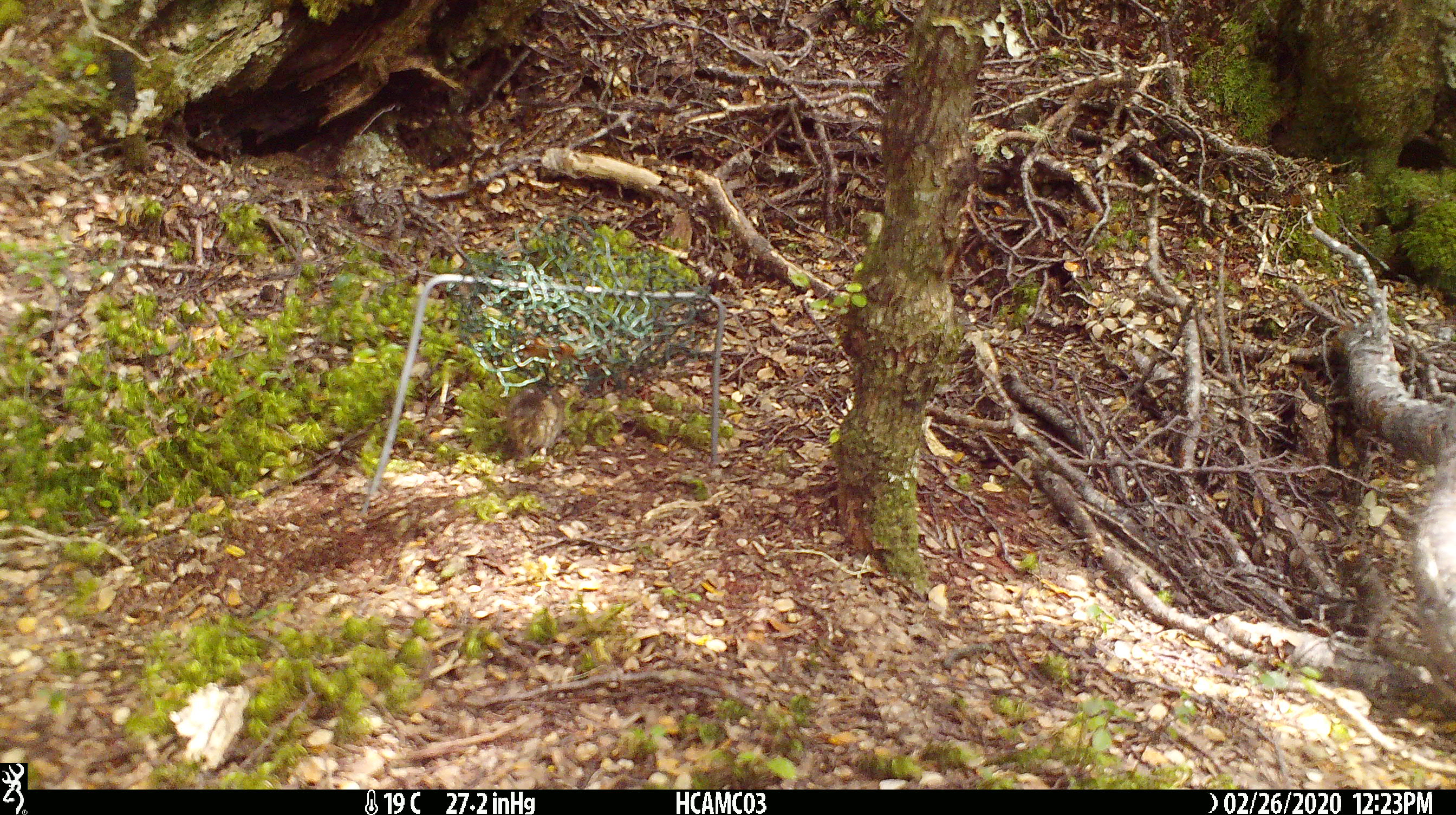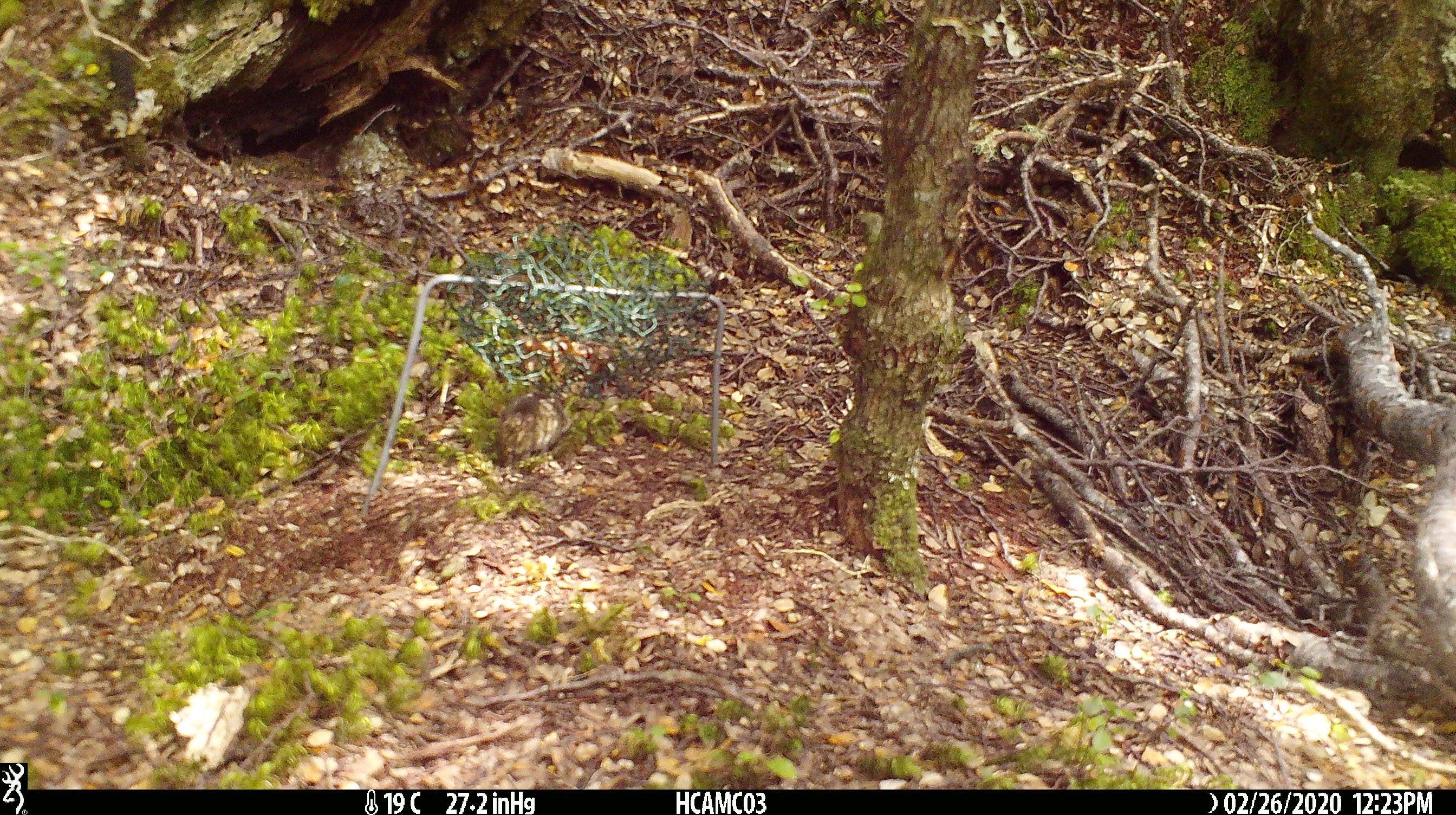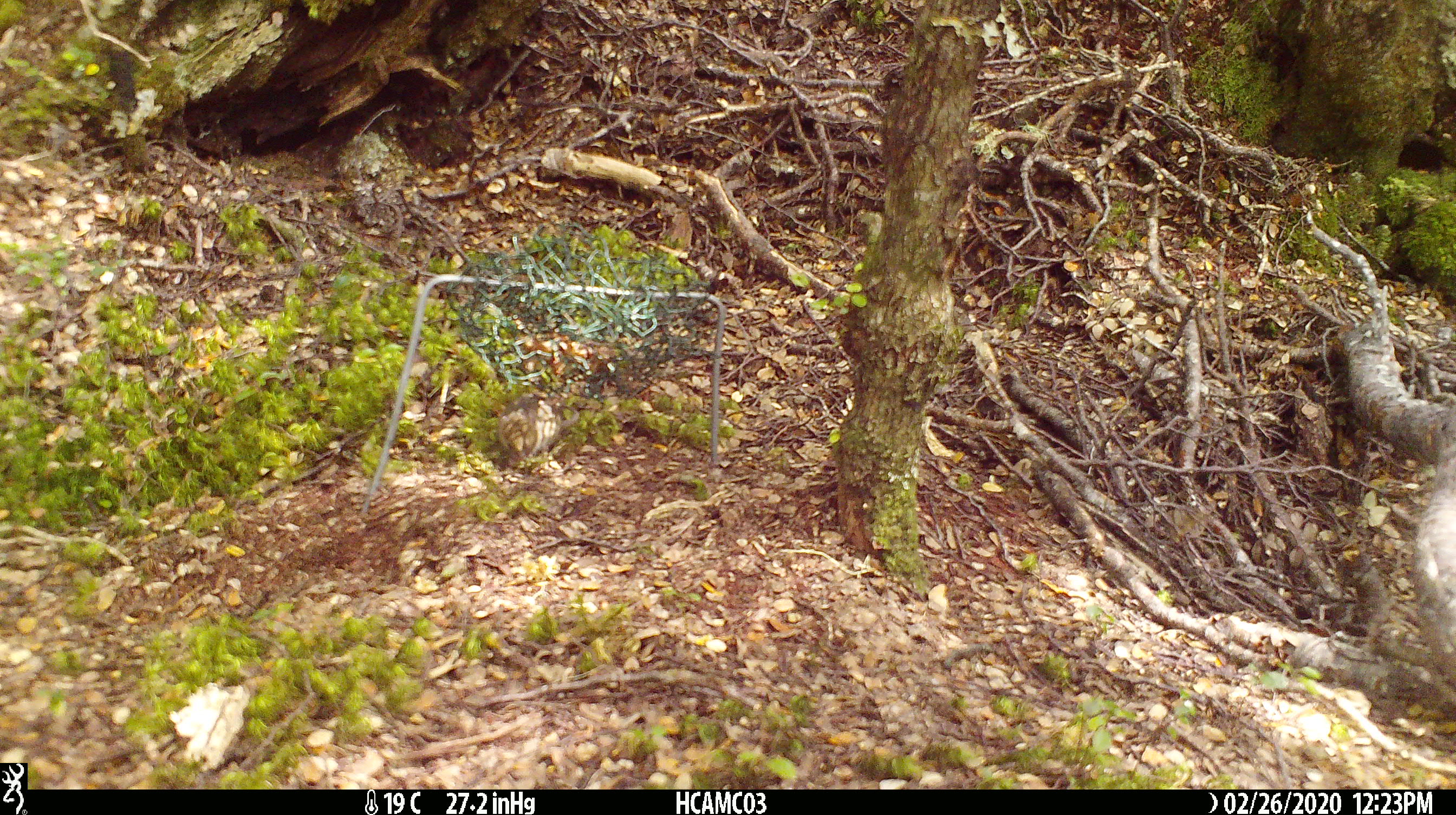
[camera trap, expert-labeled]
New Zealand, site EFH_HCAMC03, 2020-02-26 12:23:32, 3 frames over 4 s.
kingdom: Animalia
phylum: Chordata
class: Mammalia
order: Rodentia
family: Muridae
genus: Mus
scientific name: Mus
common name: mouse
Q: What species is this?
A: Mouse (Mus).